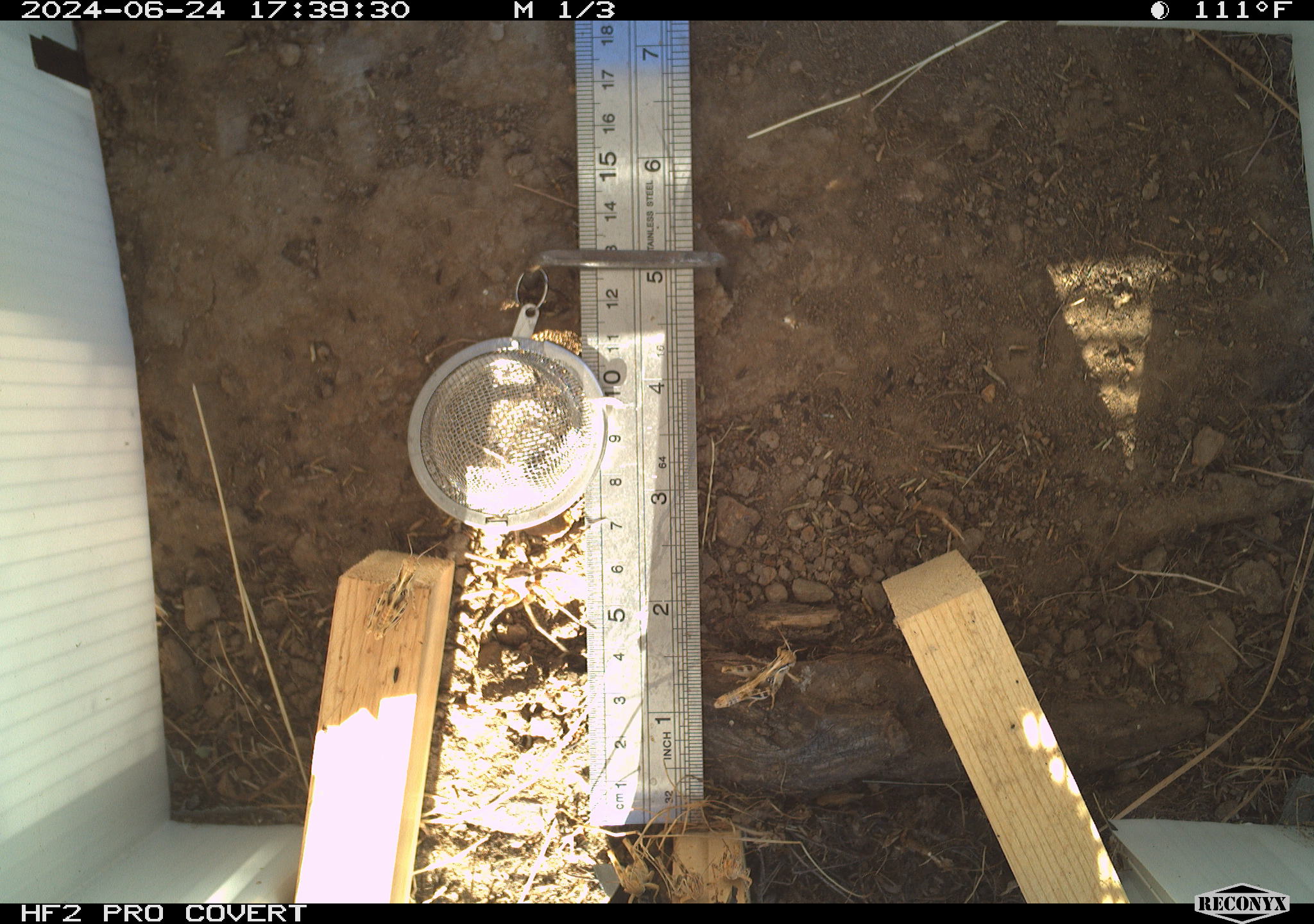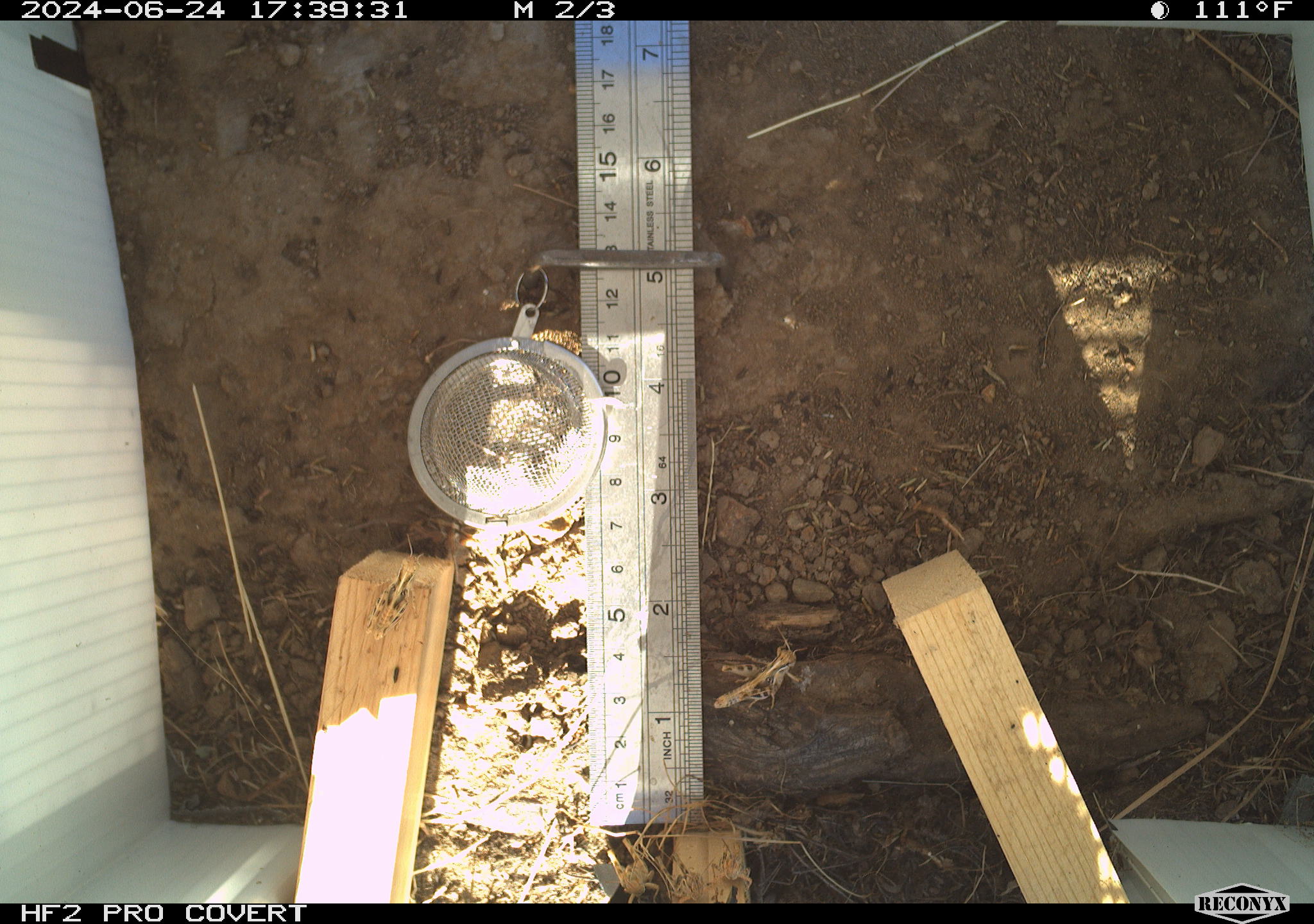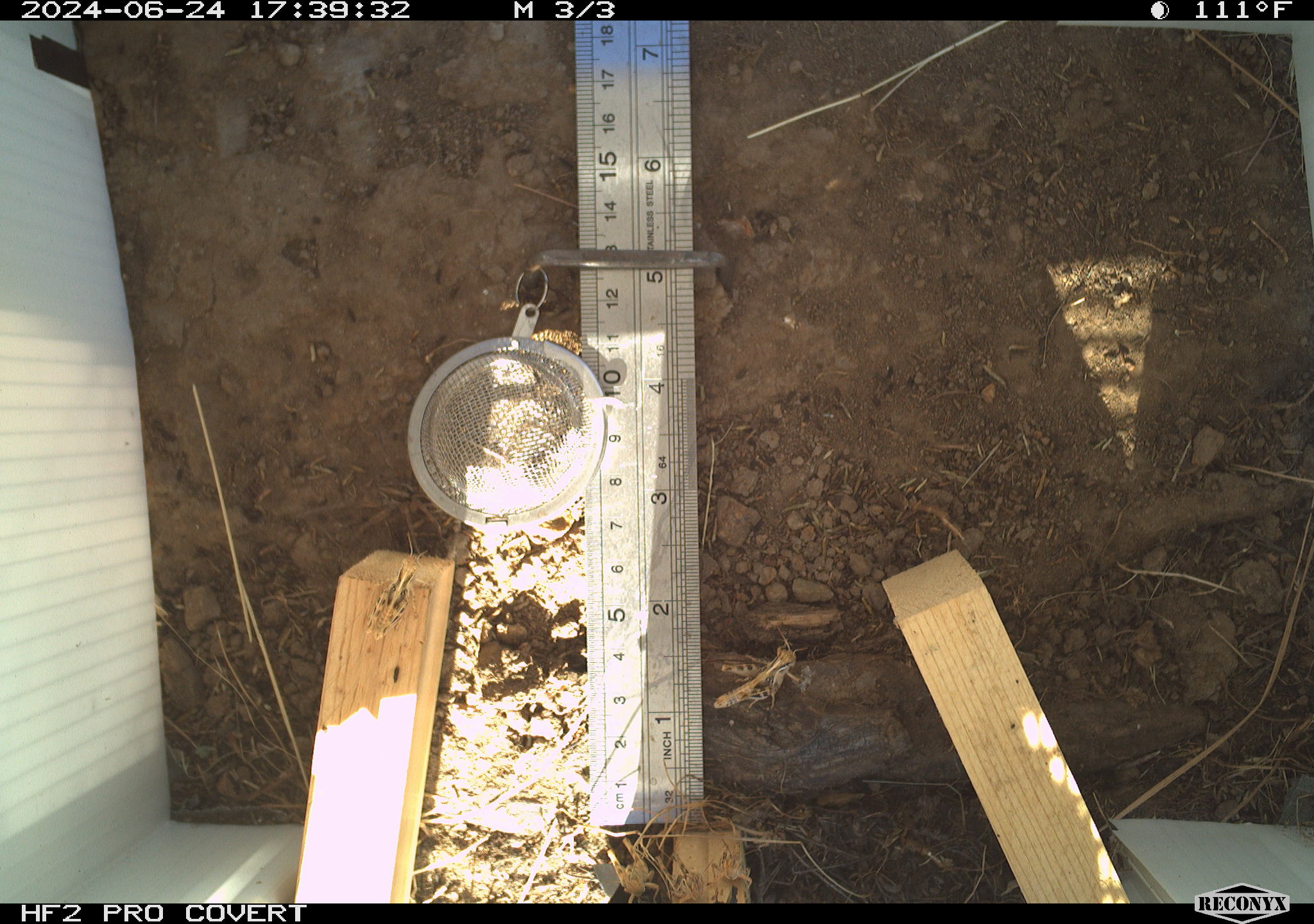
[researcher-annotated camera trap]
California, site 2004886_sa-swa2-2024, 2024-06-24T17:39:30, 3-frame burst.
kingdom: Animalia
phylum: Arthropoda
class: Insecta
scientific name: Insecta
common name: insect